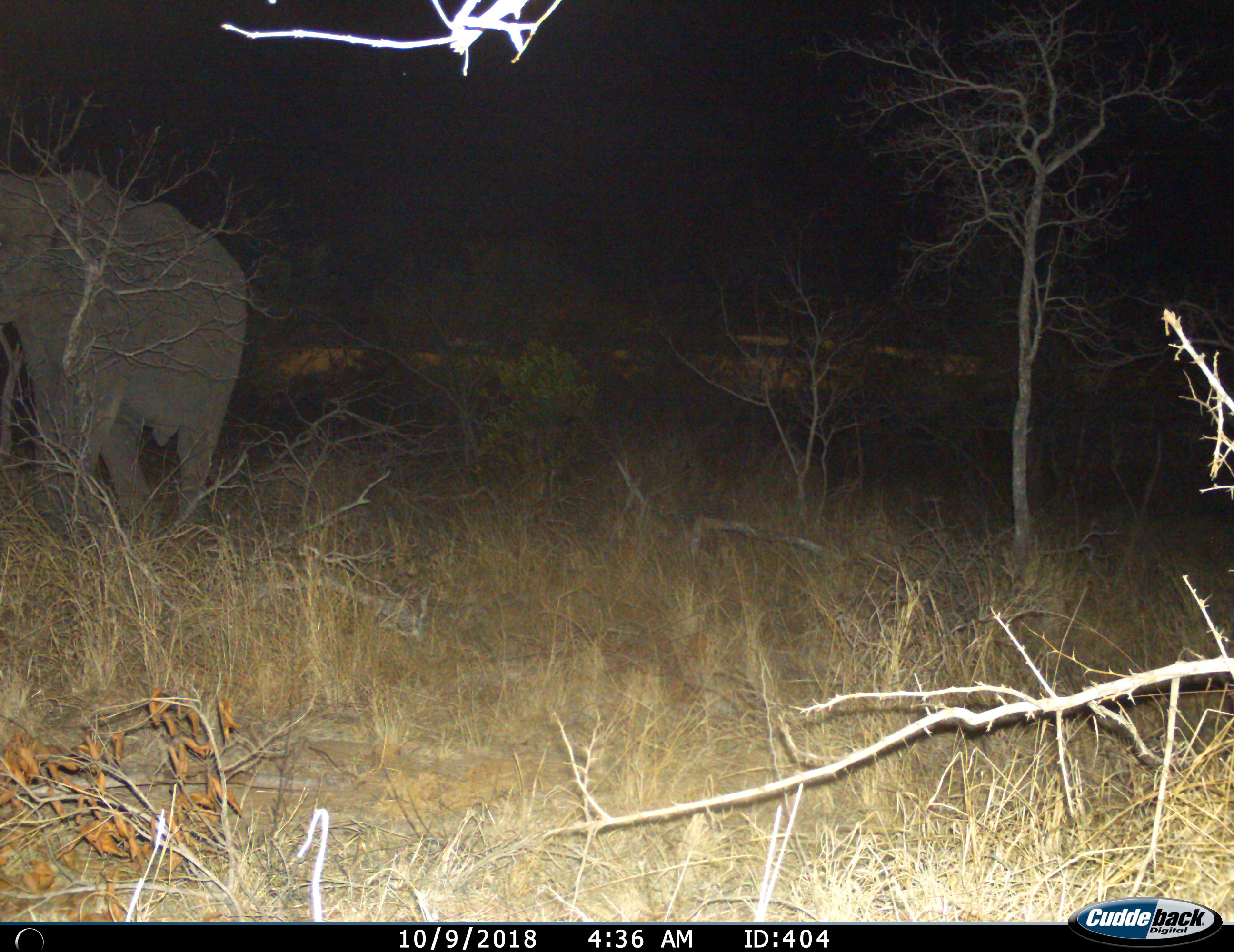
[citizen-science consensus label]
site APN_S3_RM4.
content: unidentified animal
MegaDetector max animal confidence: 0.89